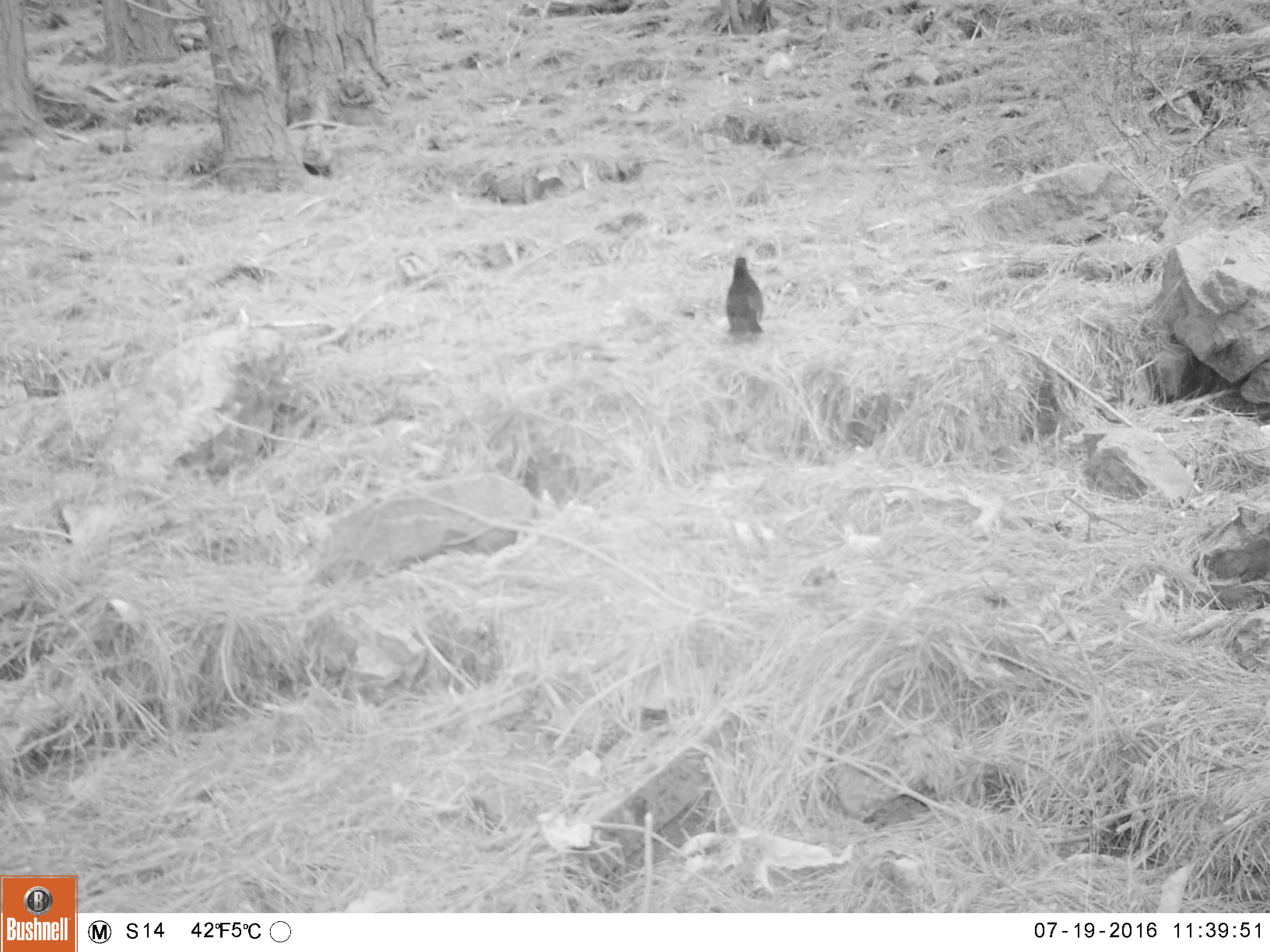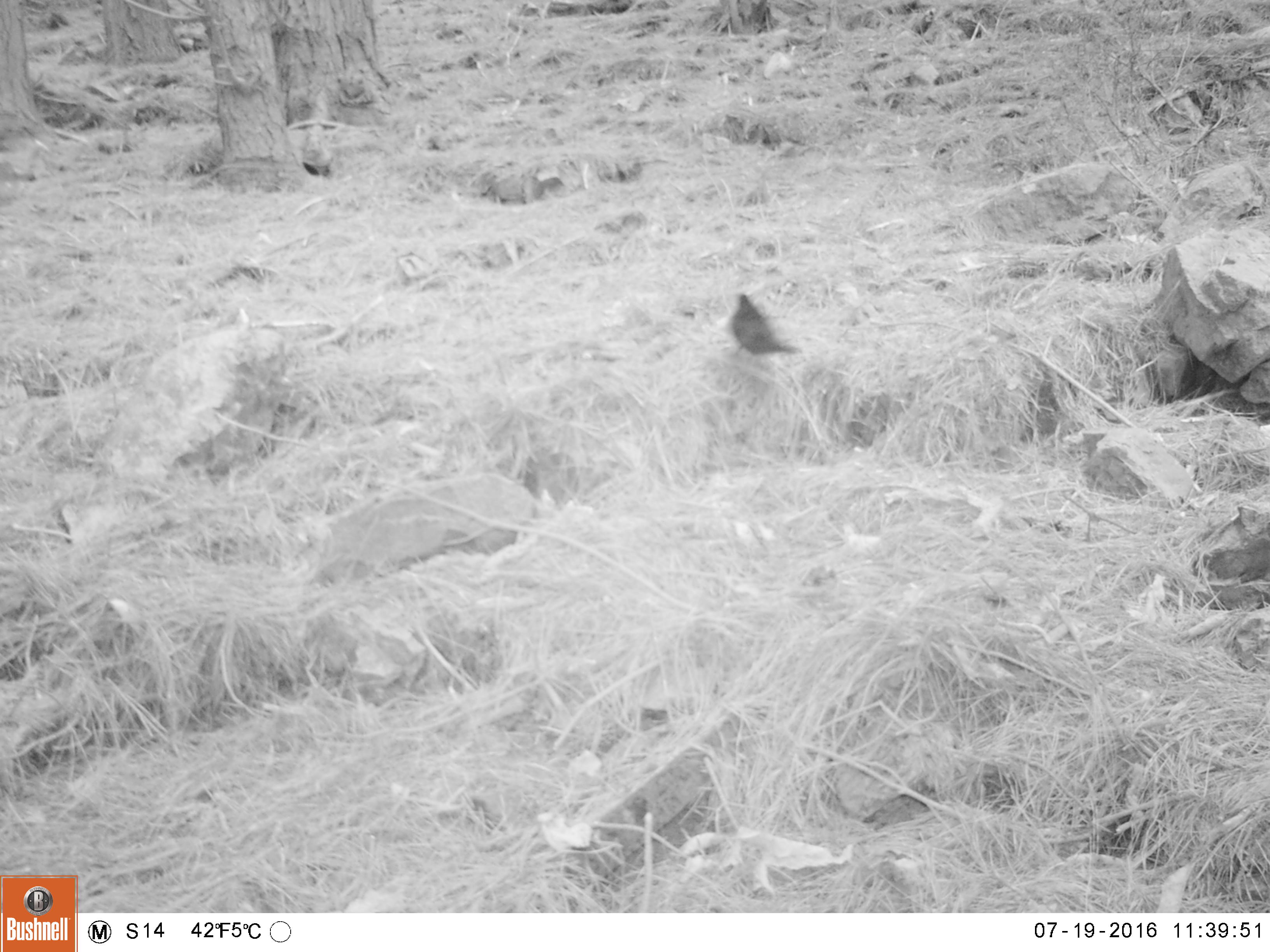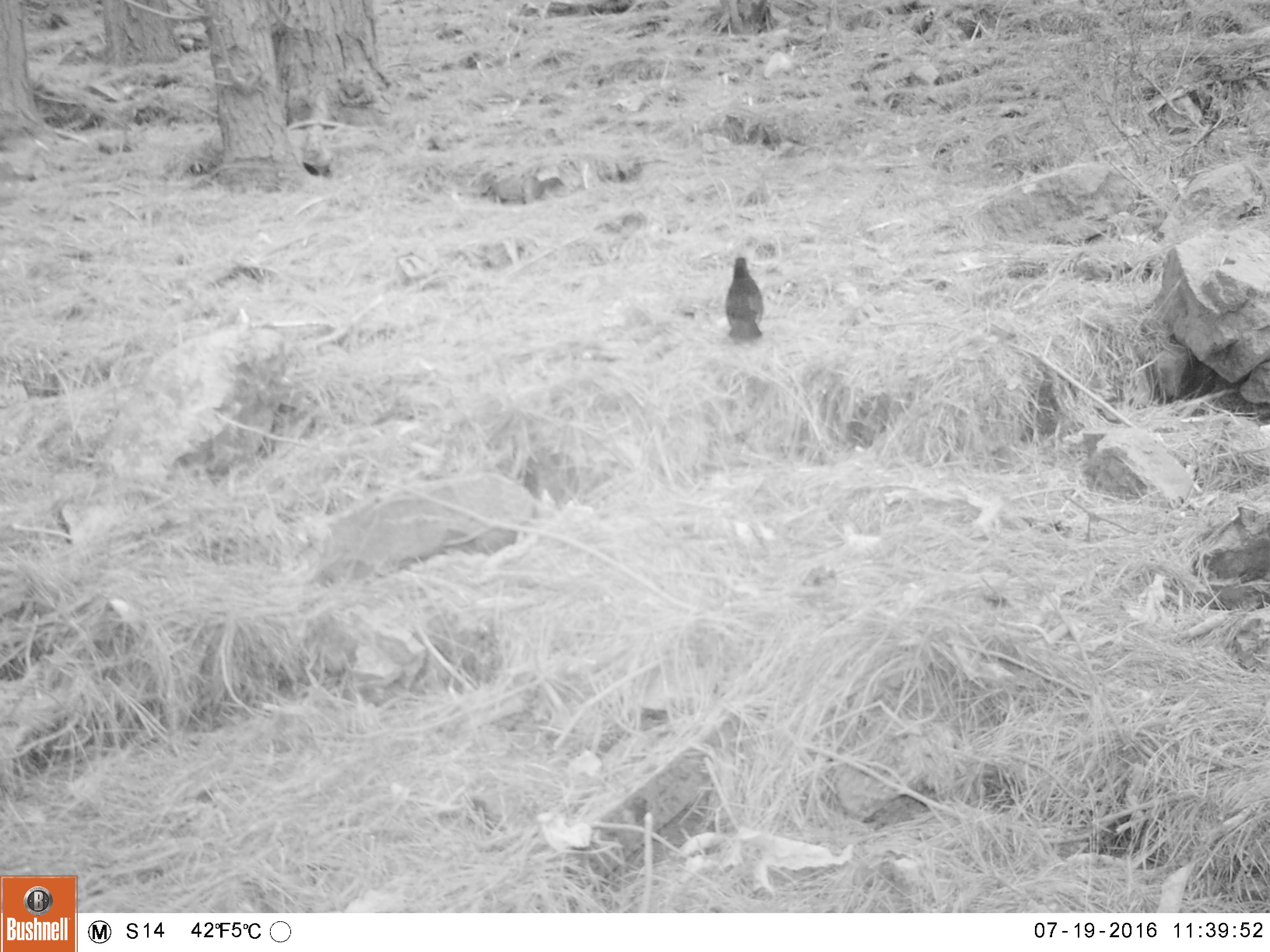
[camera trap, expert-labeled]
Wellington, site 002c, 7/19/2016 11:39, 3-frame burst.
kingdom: Animalia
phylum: Chordata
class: Aves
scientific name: Aves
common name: bird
Bird (Aves).